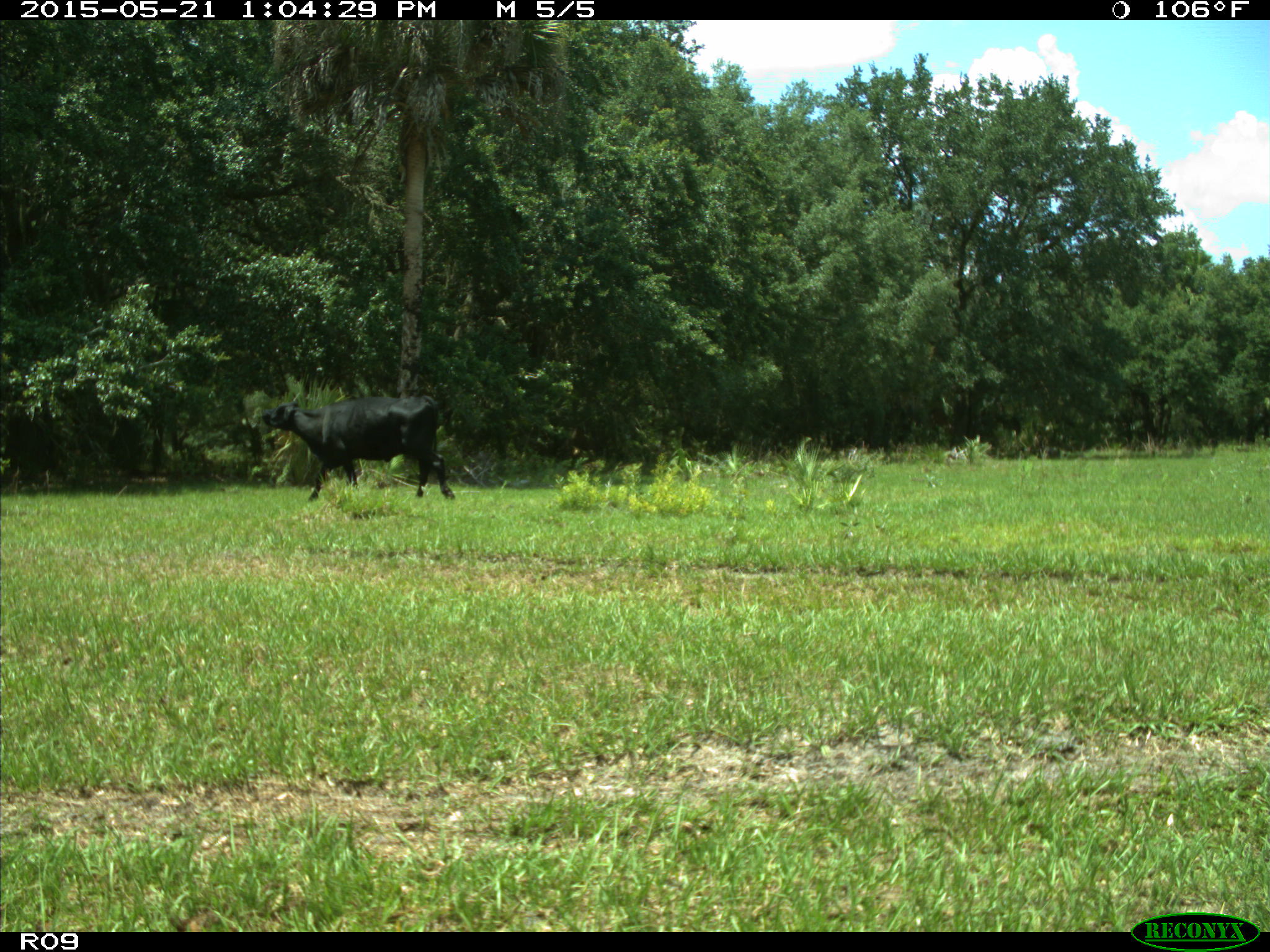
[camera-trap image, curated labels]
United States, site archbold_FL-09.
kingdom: Animalia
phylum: Chordata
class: Mammalia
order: Artiodactyla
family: Bovidae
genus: Bos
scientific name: Bos taurus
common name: domestic cow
Bos taurus (domestic cow).